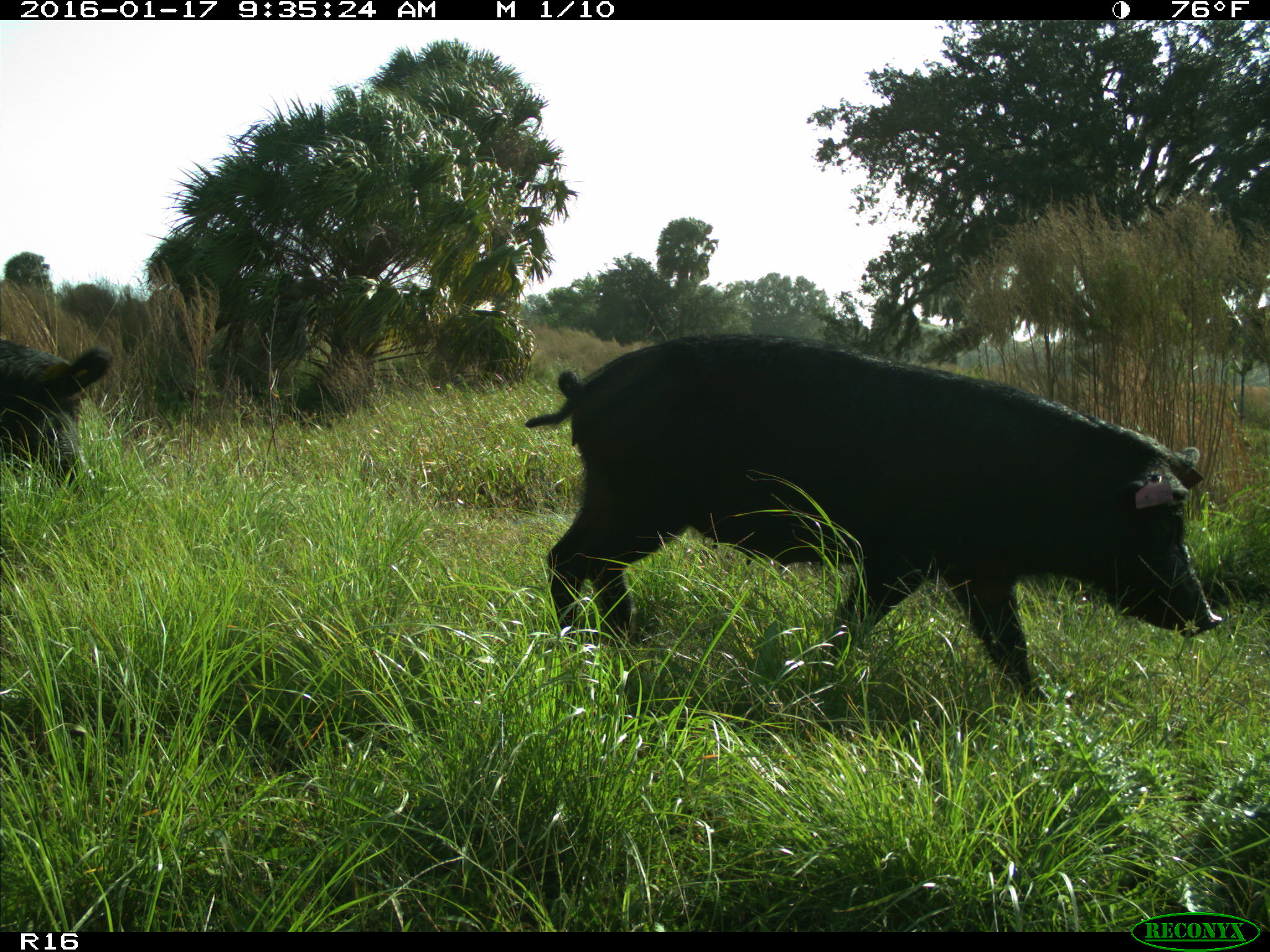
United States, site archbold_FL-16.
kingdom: Animalia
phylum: Chordata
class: Mammalia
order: Artiodactyla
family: Suidae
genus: Sus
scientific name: Sus scrofa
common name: wild boar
Sus scrofa (wild boar).